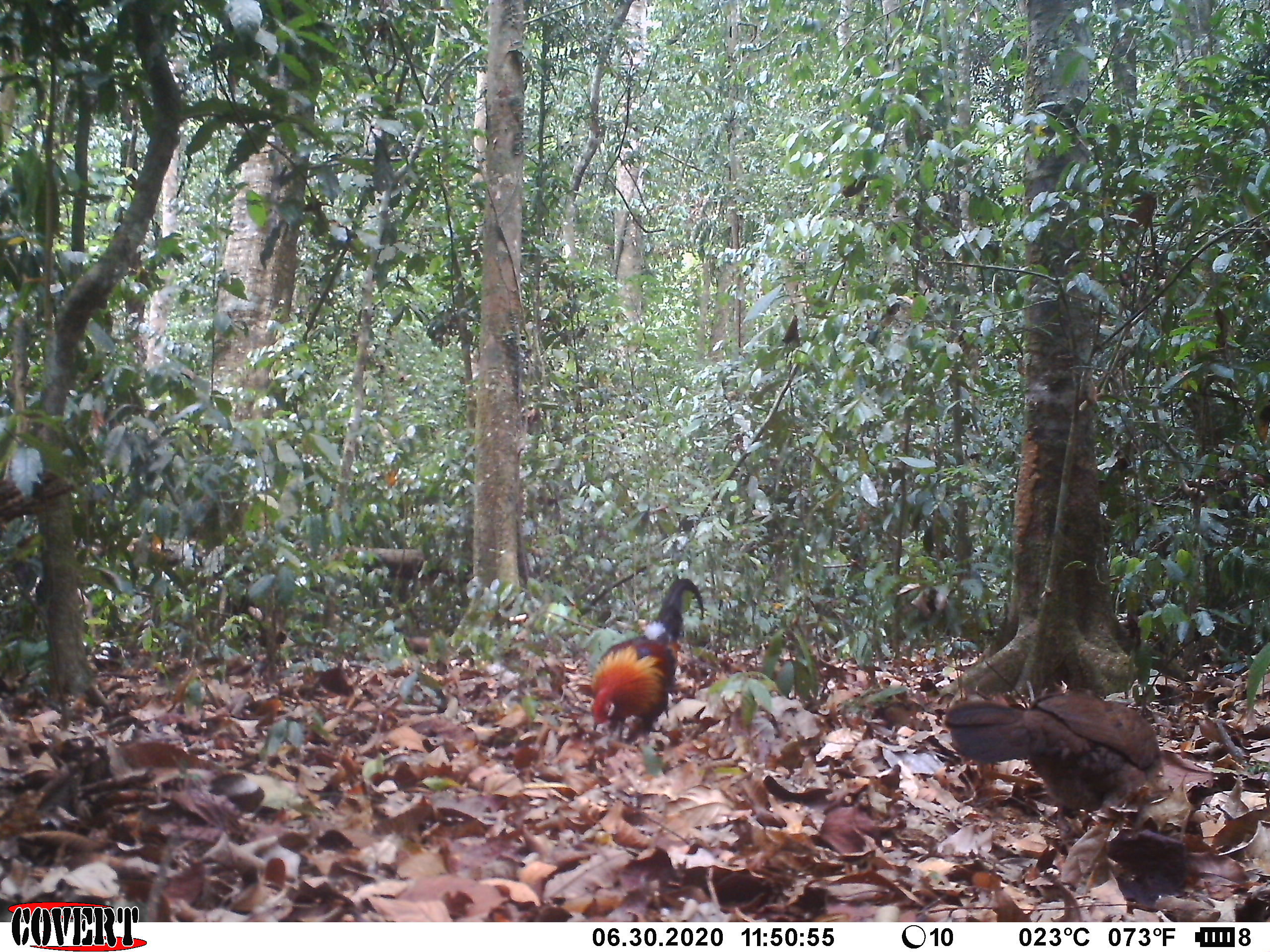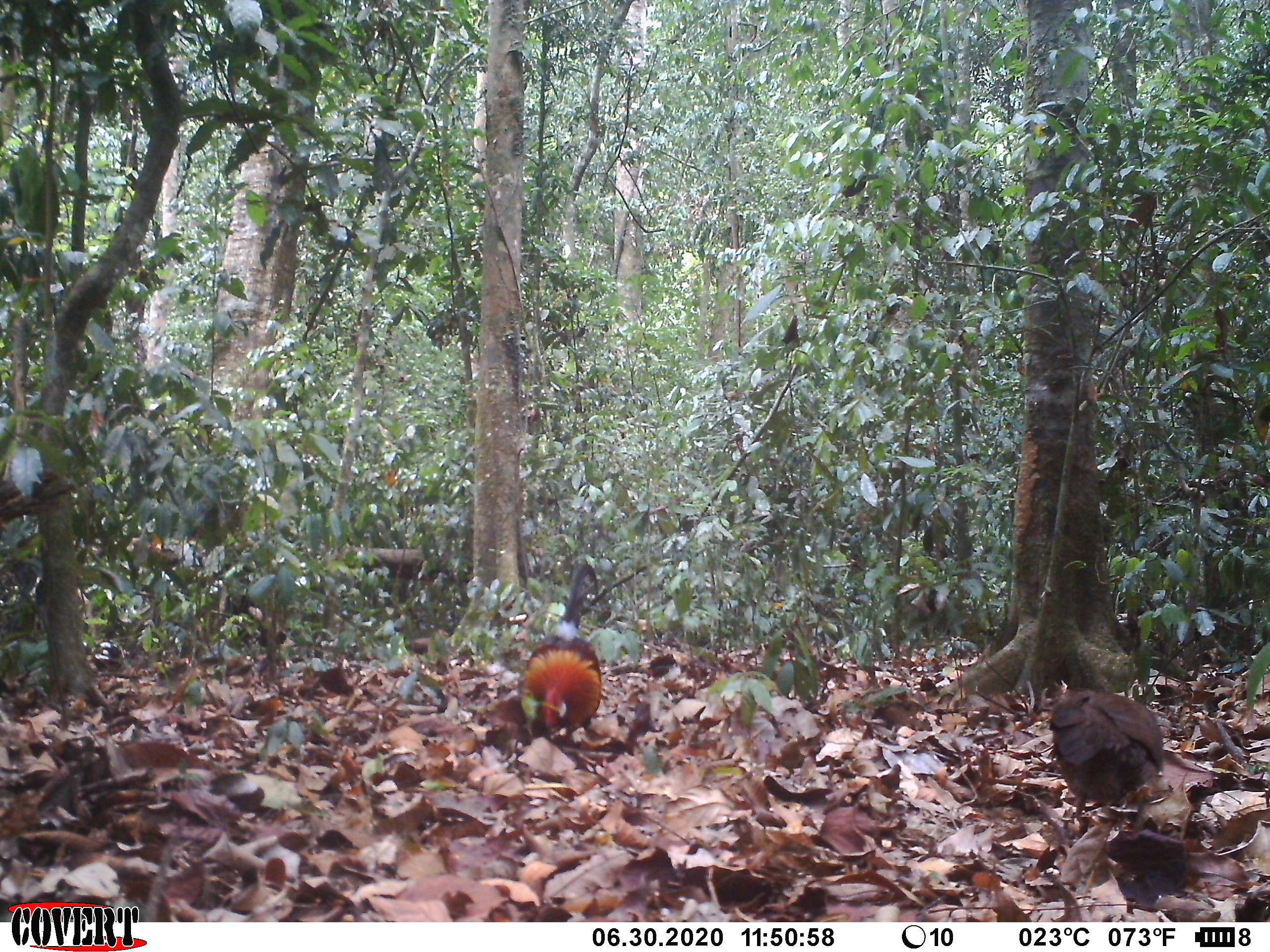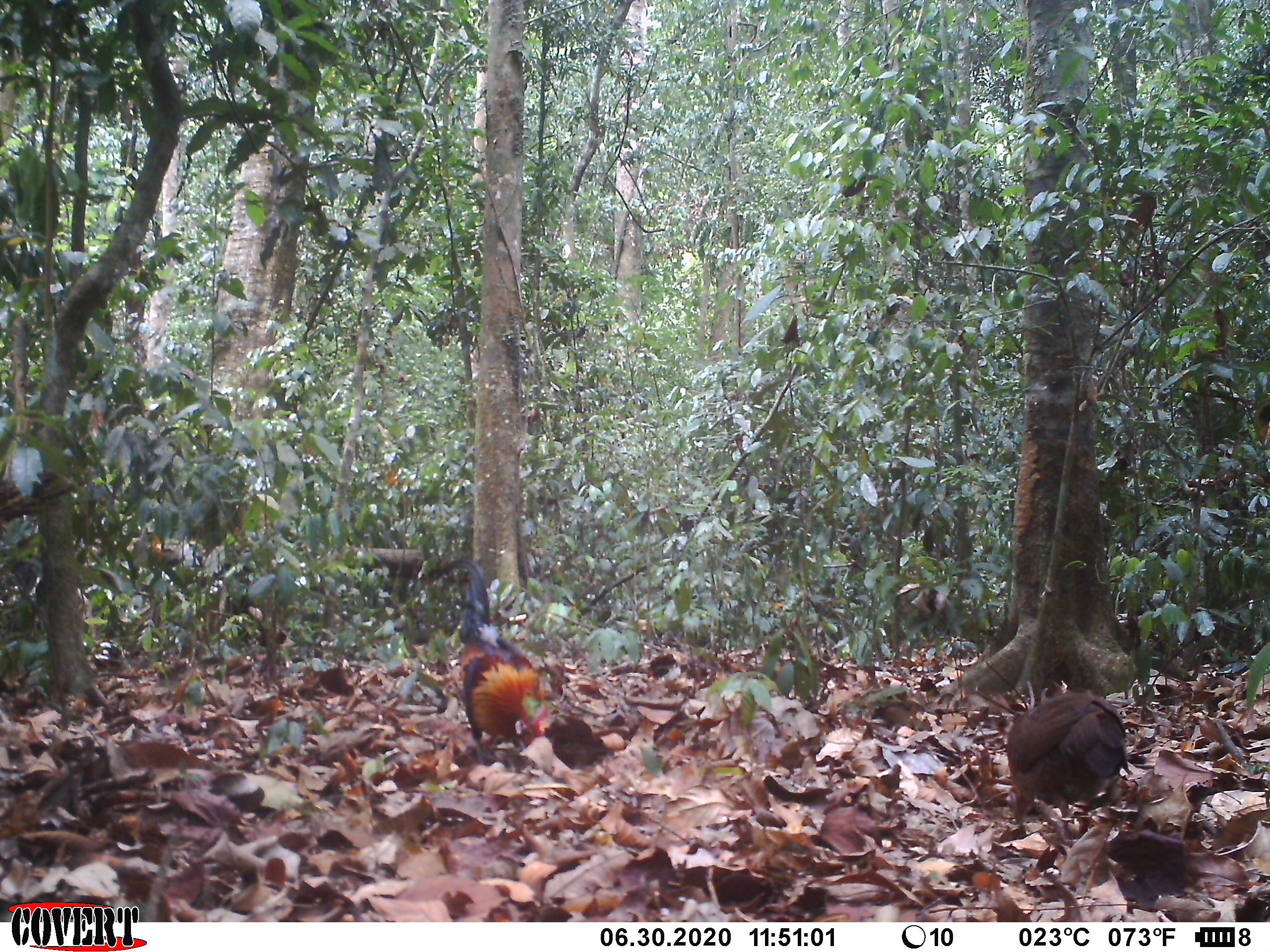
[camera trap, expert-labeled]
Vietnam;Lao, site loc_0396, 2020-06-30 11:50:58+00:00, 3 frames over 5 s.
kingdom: Animalia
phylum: Chordata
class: Aves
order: Galliformes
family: Phasianidae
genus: Gallus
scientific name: Gallus gallus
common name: red junglefowl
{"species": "red junglefowl (Gallus gallus)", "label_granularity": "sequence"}